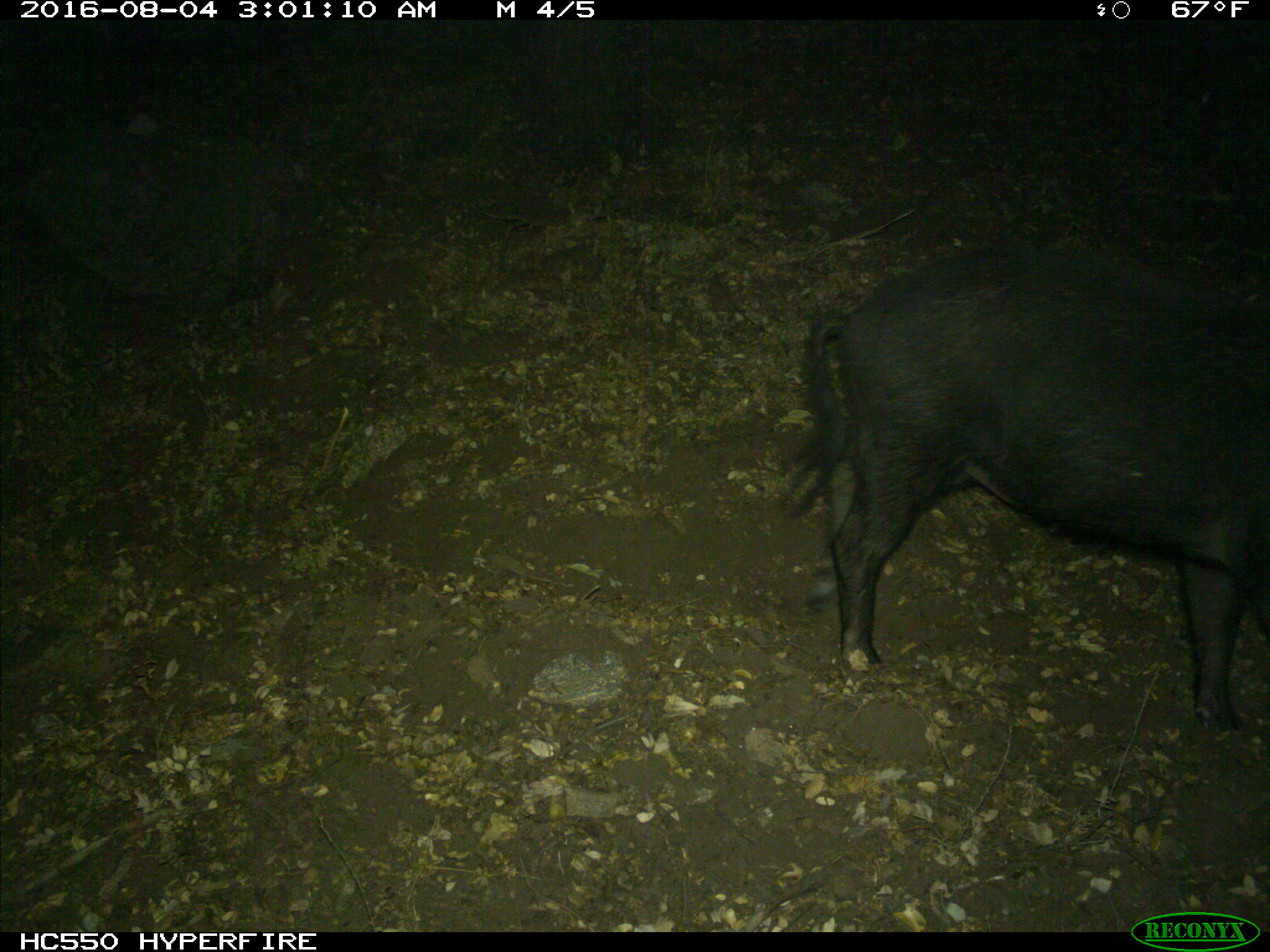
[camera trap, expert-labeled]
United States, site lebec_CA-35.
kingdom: Animalia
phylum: Chordata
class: Mammalia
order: Artiodactyla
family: Suidae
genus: Sus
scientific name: Sus scrofa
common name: wild boar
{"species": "Sus scrofa (wild boar)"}